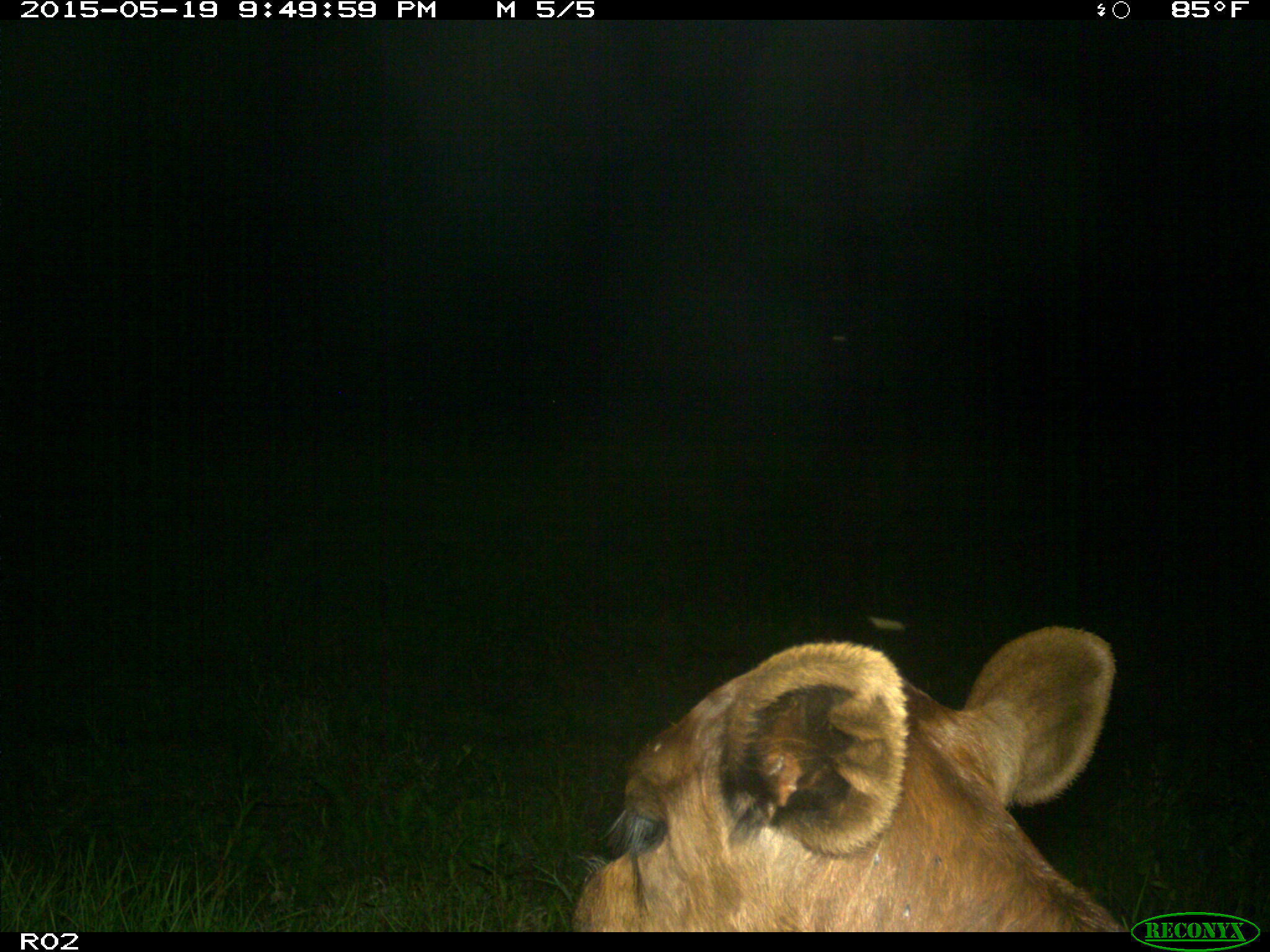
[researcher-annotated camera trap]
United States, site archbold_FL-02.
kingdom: Animalia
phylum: Chordata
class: Mammalia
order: Artiodactyla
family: Bovidae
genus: Bos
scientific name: Bos taurus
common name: domestic cow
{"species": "Bos taurus (domestic cow)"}